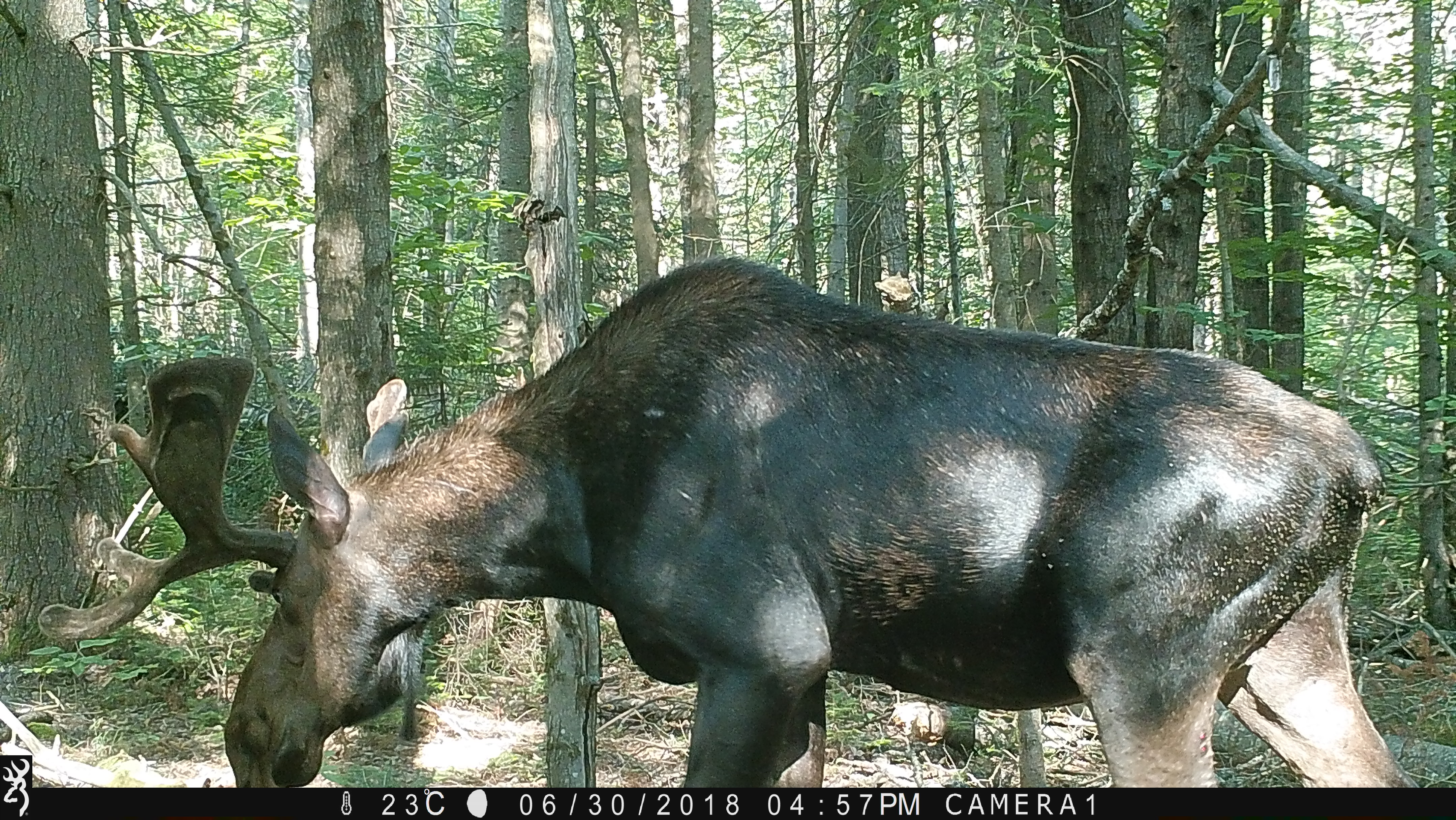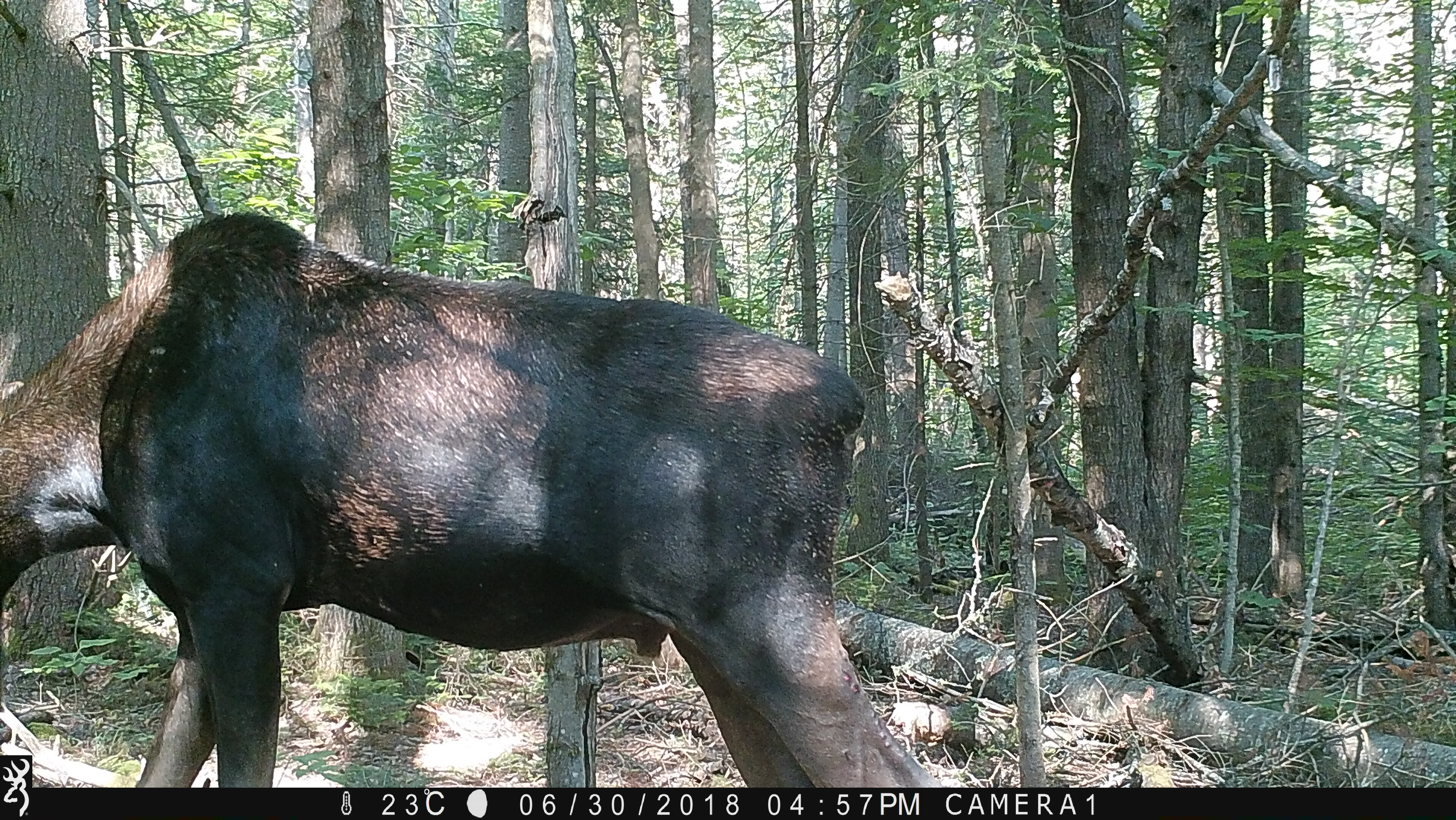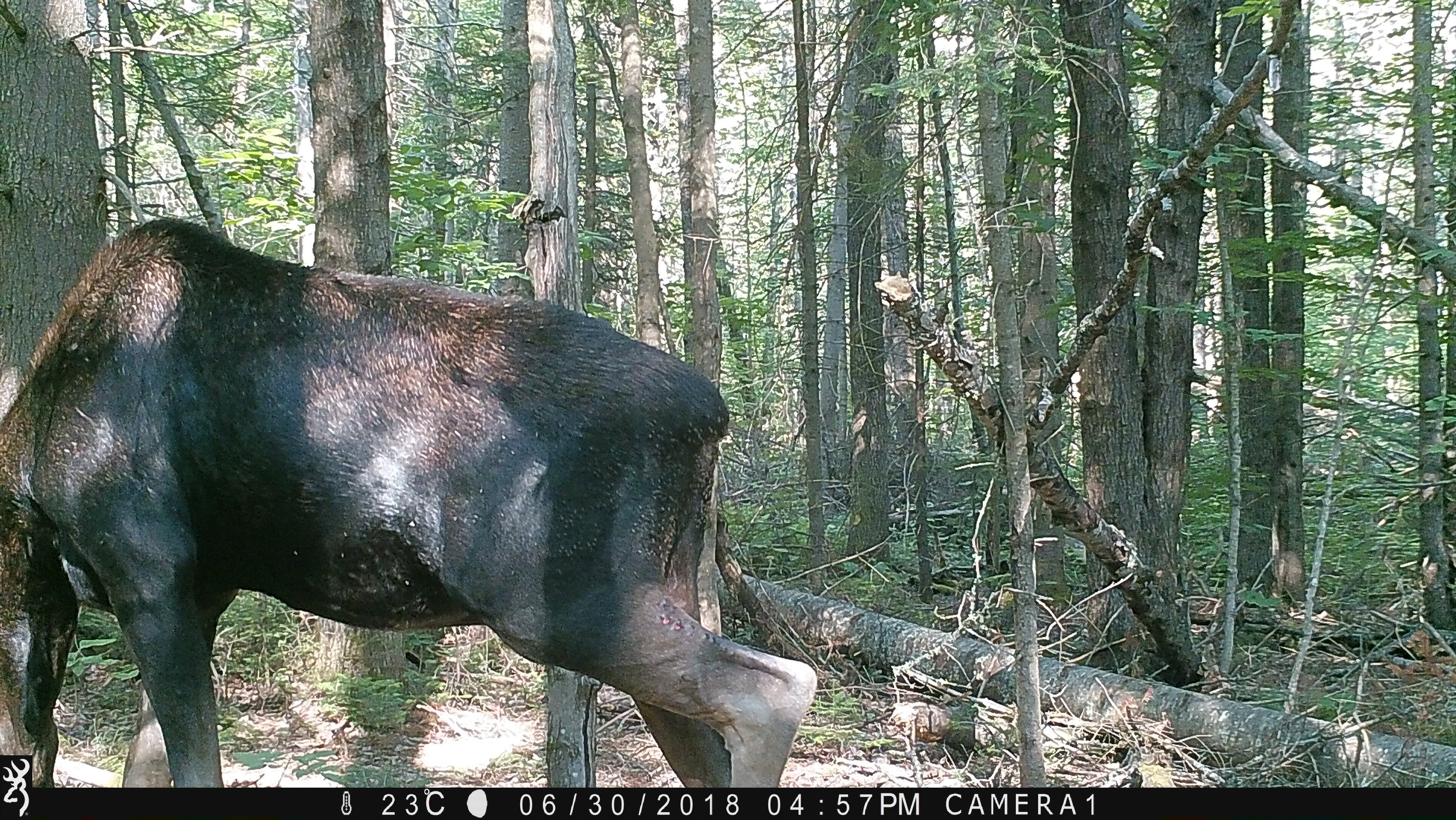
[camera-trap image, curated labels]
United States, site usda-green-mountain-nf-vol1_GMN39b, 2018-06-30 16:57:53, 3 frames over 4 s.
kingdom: Animalia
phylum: Chordata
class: Mammalia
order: Artiodactyla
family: Cervidae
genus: Alces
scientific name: Alces alces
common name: moose